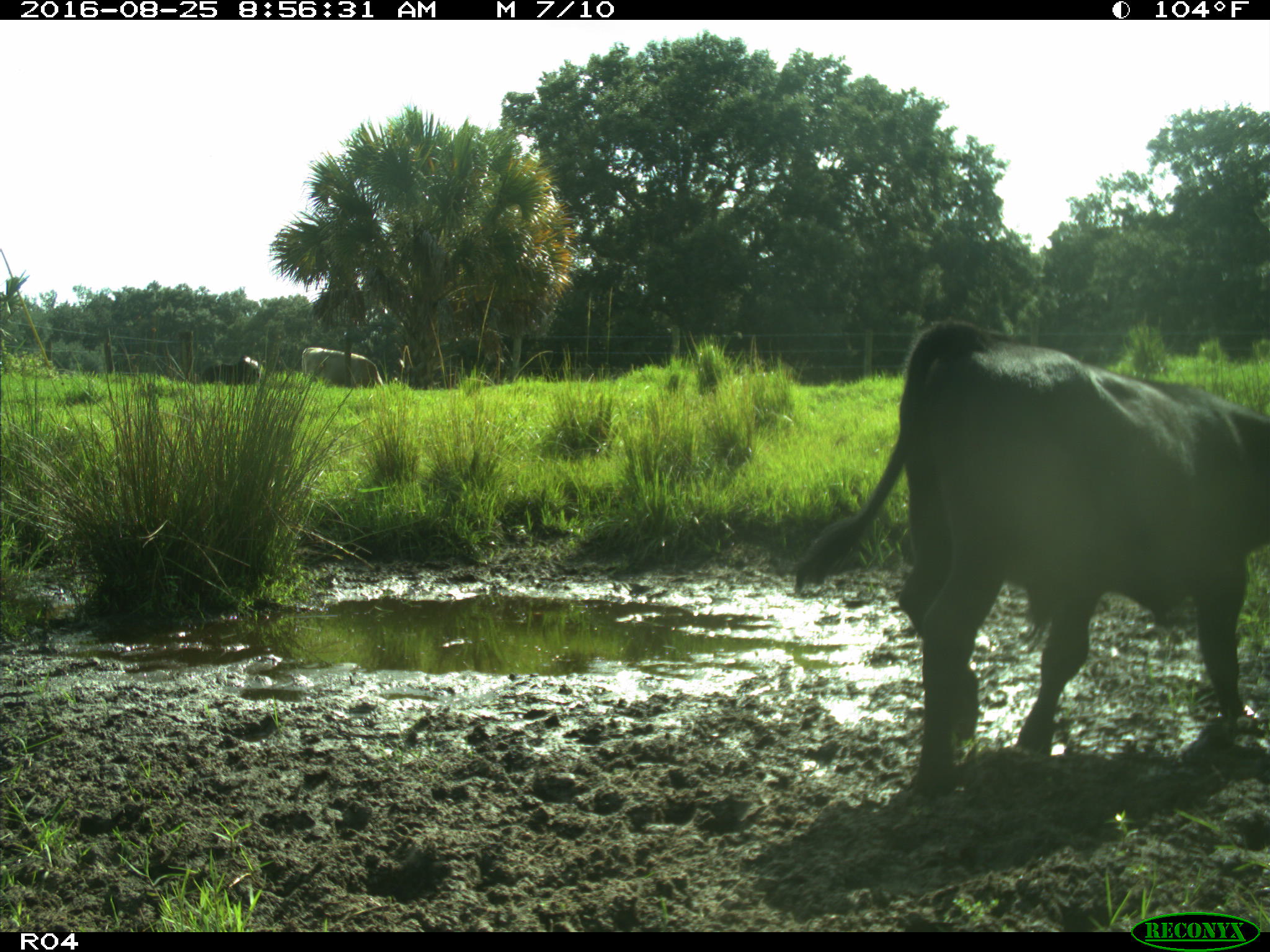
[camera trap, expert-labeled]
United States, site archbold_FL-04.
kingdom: Animalia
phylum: Chordata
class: Mammalia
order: Artiodactyla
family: Bovidae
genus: Bos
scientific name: Bos taurus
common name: domestic cow